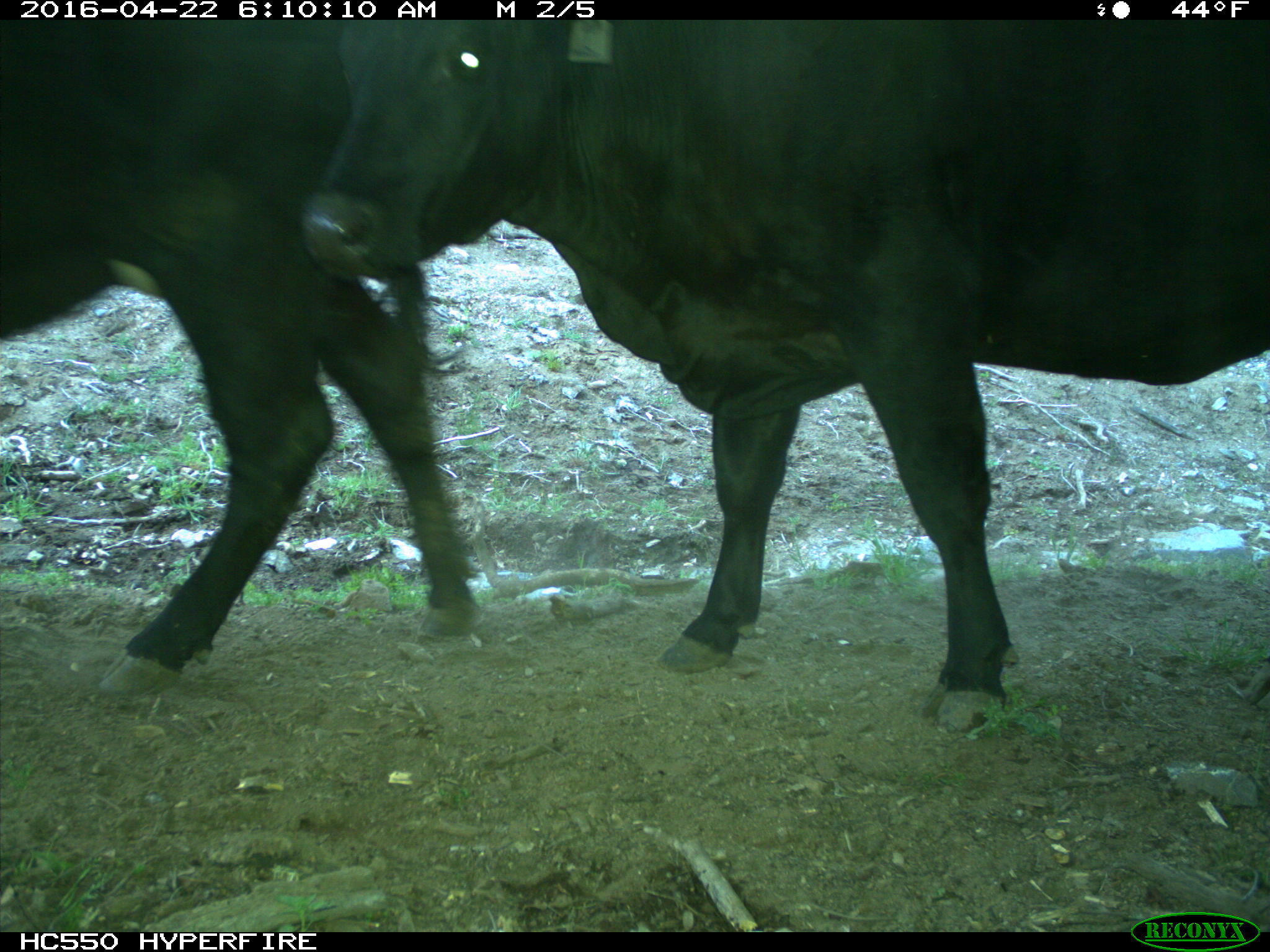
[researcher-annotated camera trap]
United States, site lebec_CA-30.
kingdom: Animalia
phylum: Chordata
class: Mammalia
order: Artiodactyla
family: Bovidae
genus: Bos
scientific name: Bos taurus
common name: domestic cow